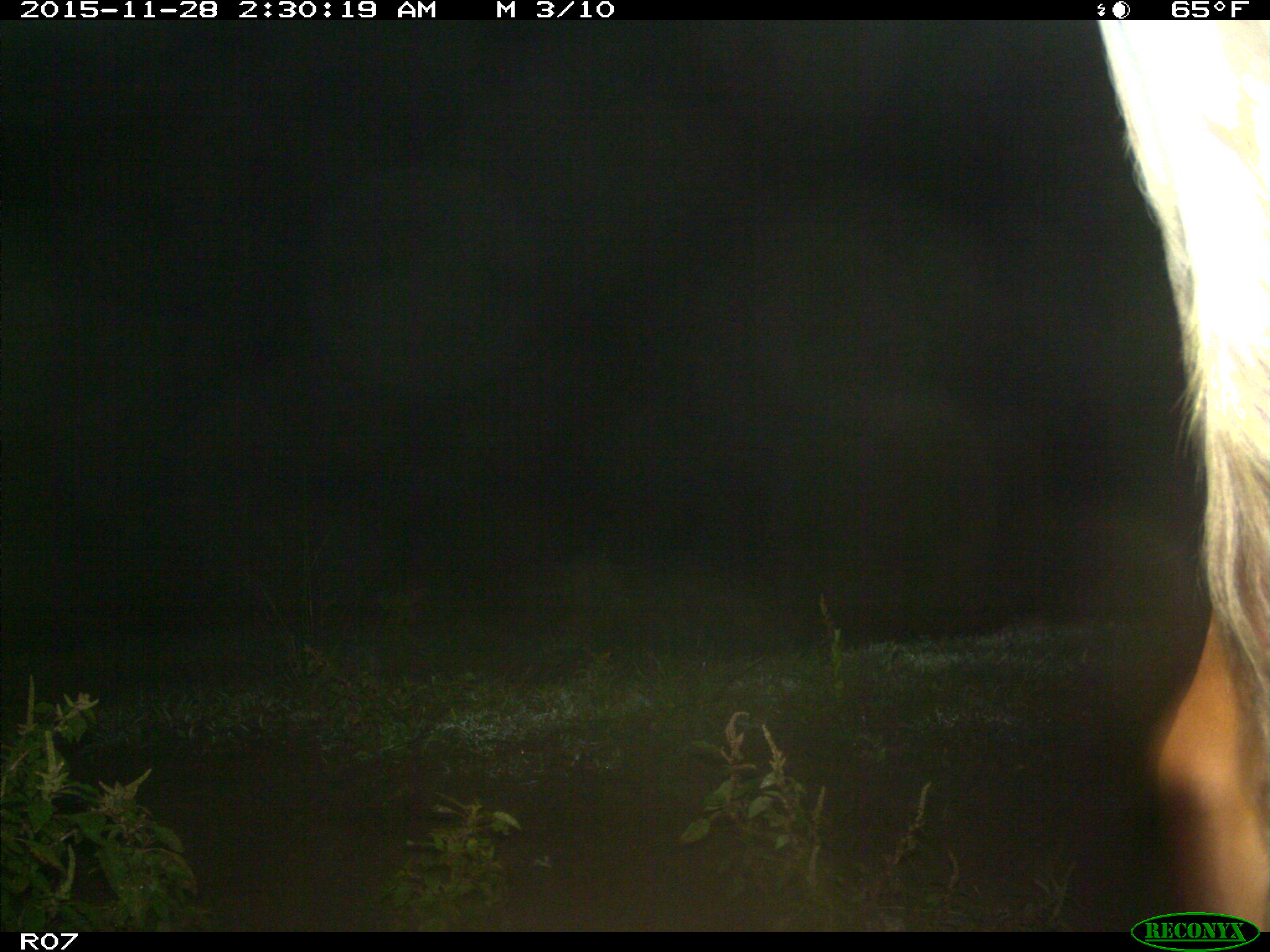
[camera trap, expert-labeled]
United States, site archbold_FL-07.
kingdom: Animalia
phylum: Chordata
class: Mammalia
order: Artiodactyla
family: Bovidae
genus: Bos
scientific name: Bos taurus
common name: domestic cow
Bos taurus (domestic cow).